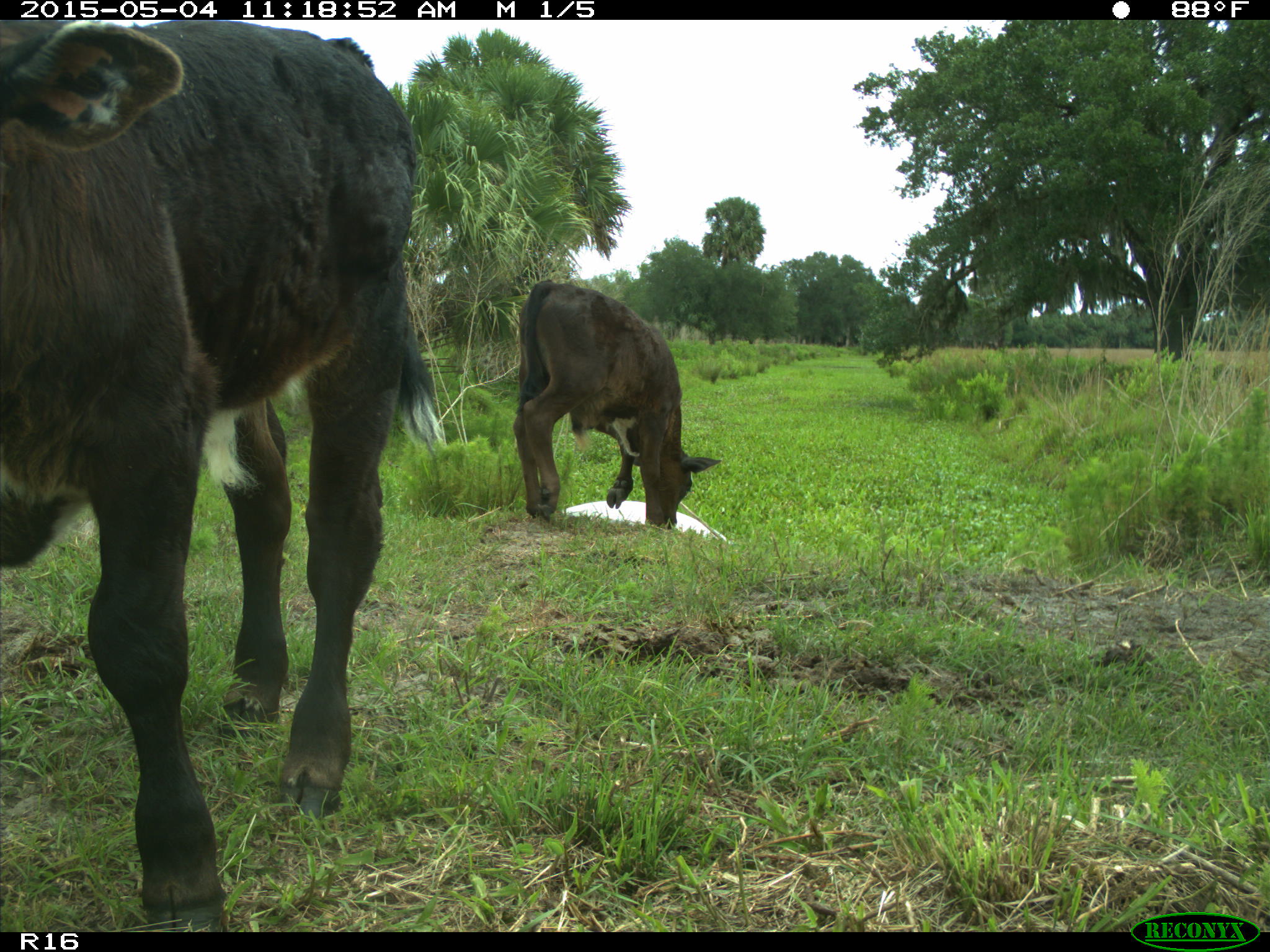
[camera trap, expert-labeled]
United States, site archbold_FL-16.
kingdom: Animalia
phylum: Chordata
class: Mammalia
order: Artiodactyla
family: Bovidae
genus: Bos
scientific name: Bos taurus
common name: domestic cow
Bos taurus (domestic cow).